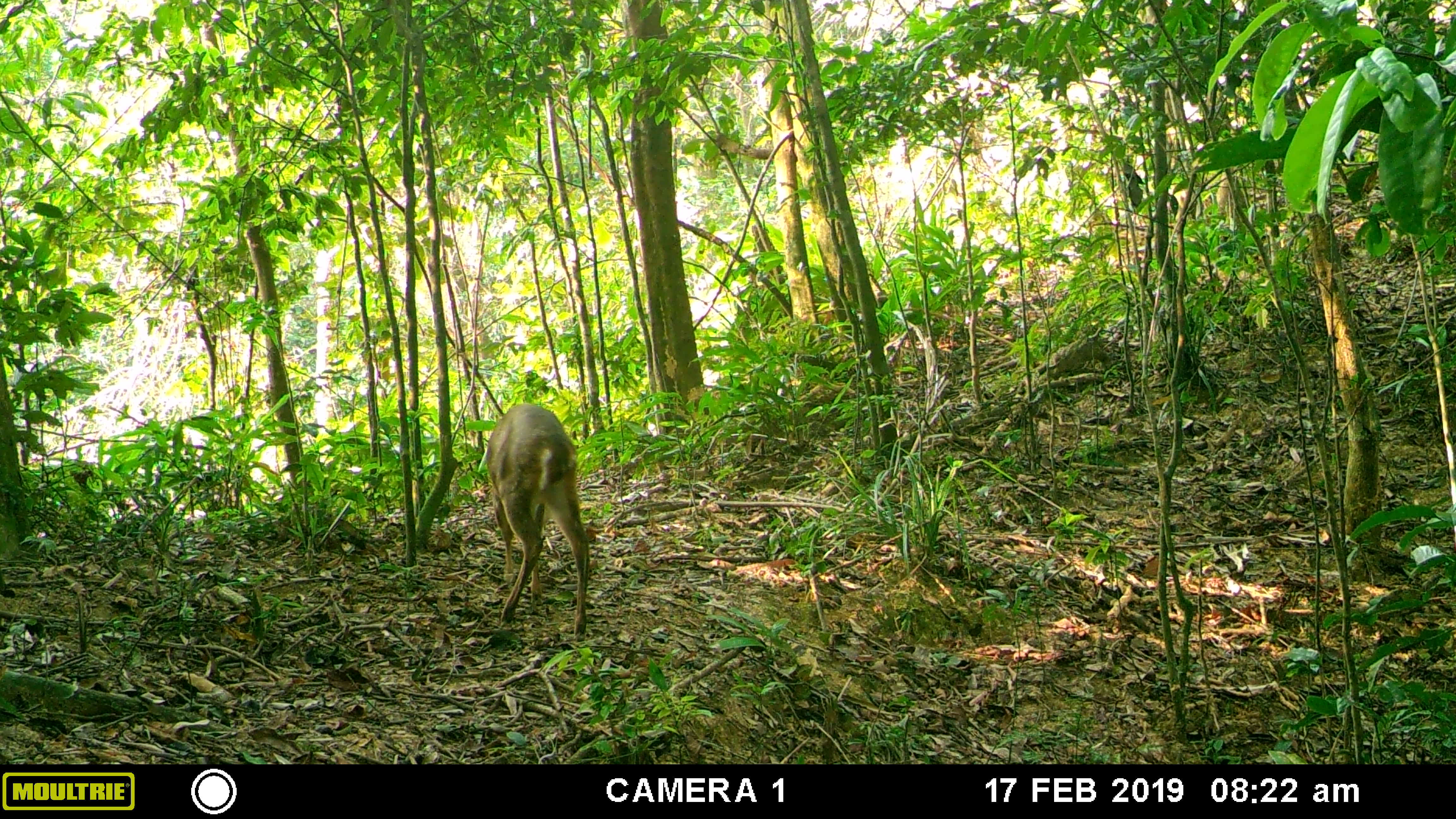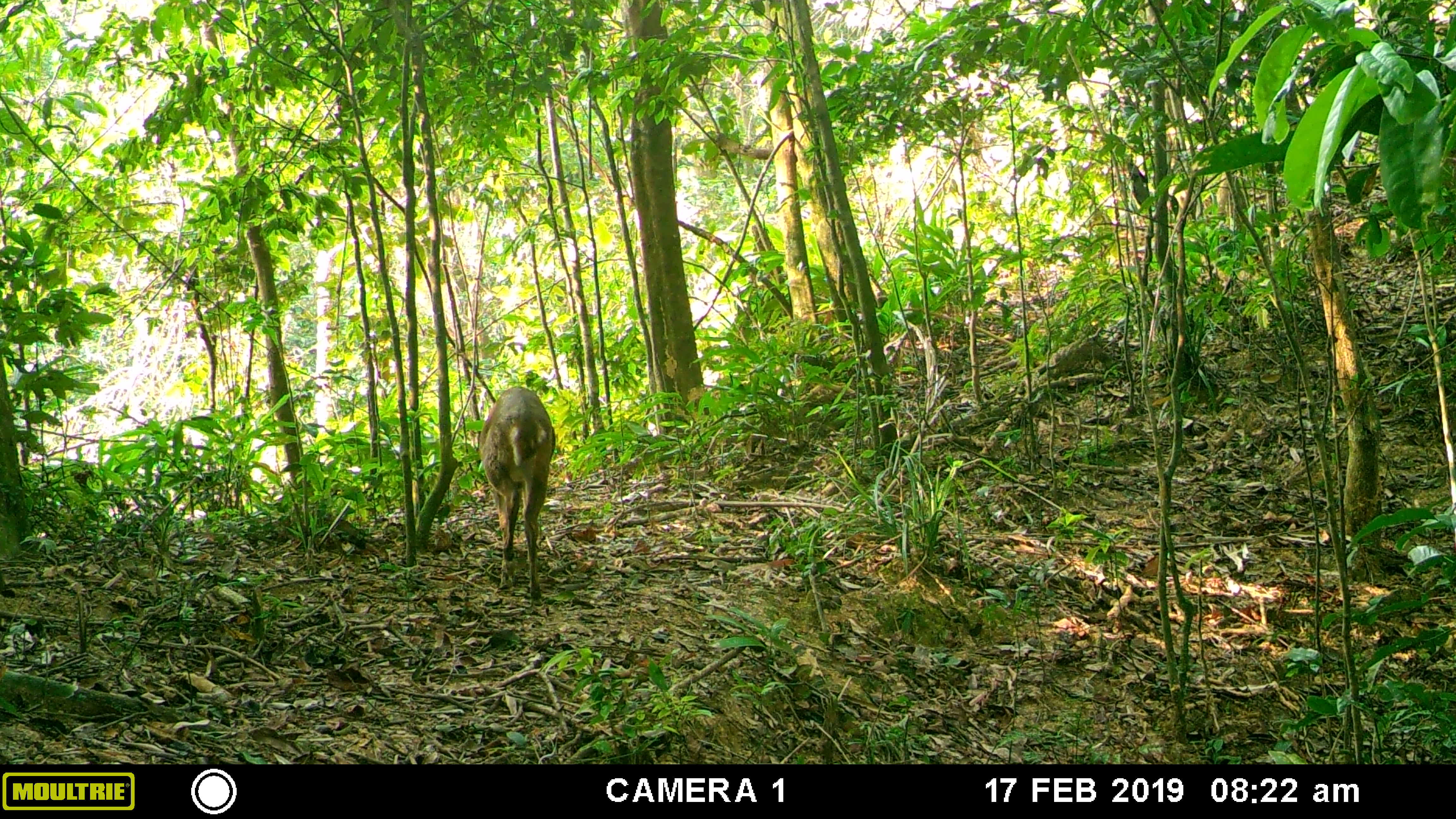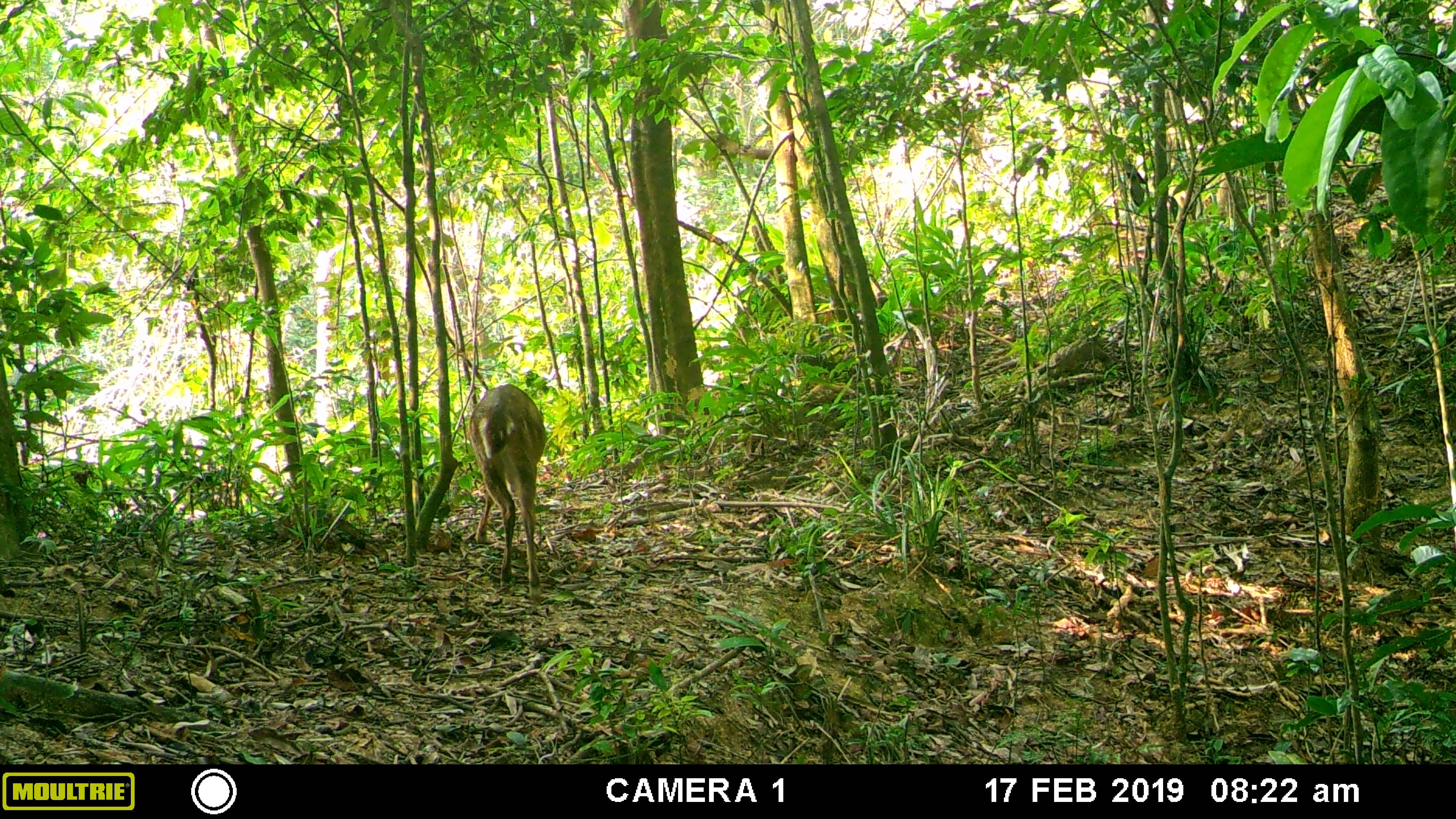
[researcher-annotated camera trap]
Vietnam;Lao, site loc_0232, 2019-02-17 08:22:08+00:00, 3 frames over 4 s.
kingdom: Animalia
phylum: Chordata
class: Mammalia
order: Artiodactyla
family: Cervidae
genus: Muntiacus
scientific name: Muntiacus vuquangensis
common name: large-antlered muntjac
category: large antlered muntjac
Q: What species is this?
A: Large antlered muntjac (large-antlered muntjac) (Muntiacus vuquangensis).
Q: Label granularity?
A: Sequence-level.